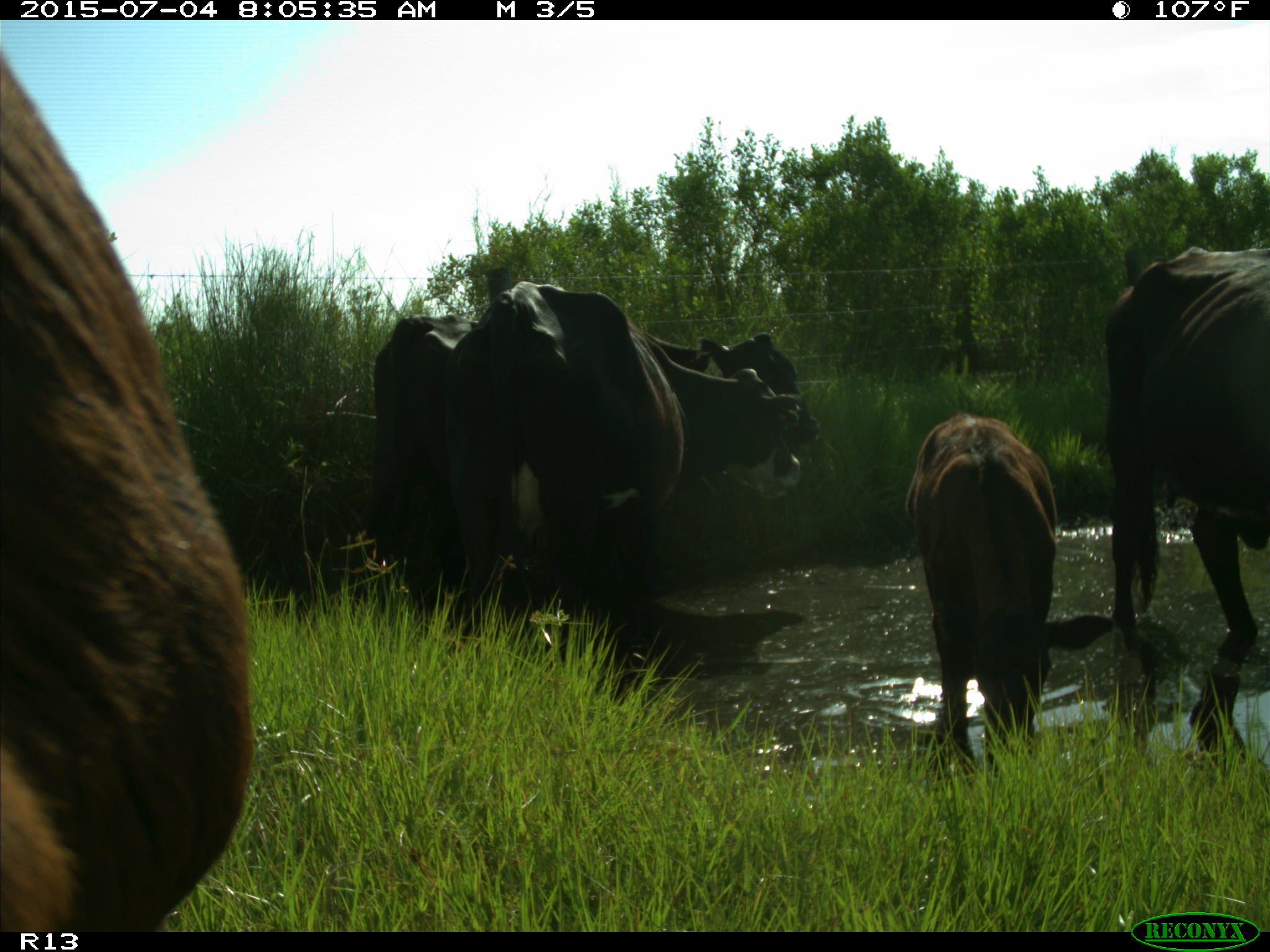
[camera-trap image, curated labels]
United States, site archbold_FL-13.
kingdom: Animalia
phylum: Chordata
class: Mammalia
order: Artiodactyla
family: Bovidae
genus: Bos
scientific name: Bos taurus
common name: domestic cow